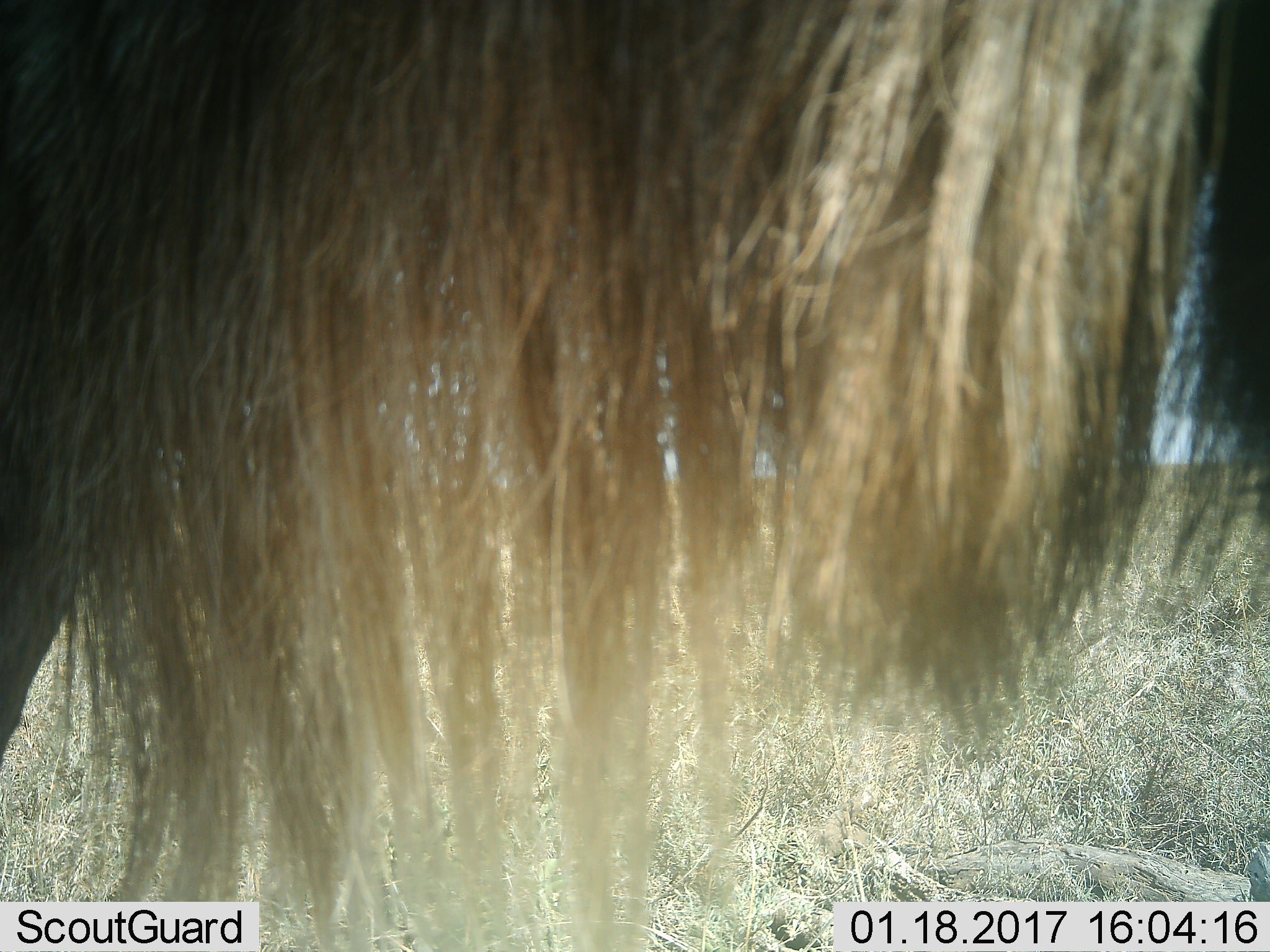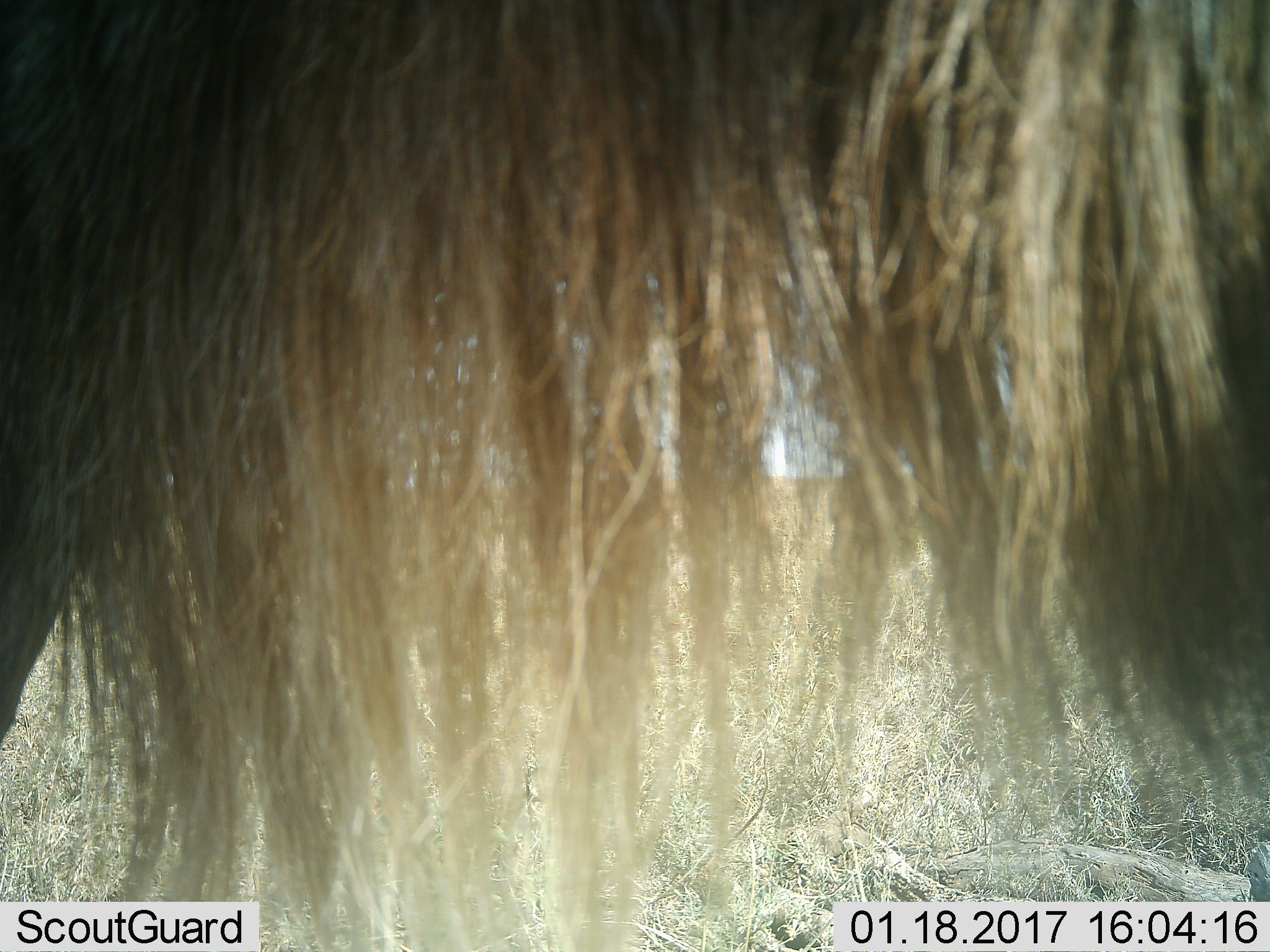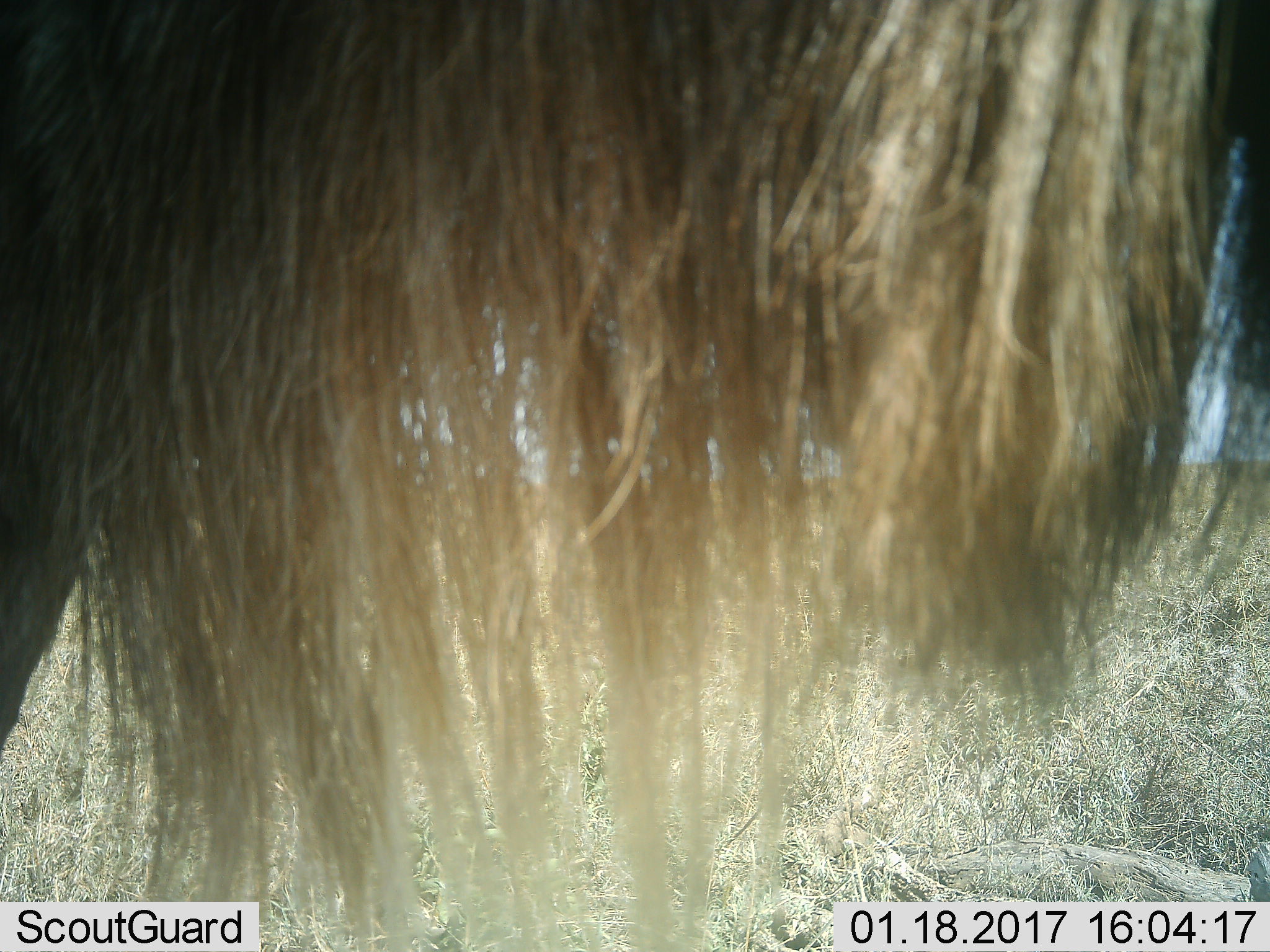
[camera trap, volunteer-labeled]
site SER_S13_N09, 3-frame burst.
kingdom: Animalia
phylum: Chordata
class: Mammalia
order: Artiodactyla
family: Bovidae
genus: Connochaetes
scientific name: Connochaetes taurinus taurinus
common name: blue wildebeest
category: wildebeestblue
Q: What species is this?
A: Wildebeestblue (blue wildebeest) (Connochaetes taurinus taurinus).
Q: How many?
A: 1.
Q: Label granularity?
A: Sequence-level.